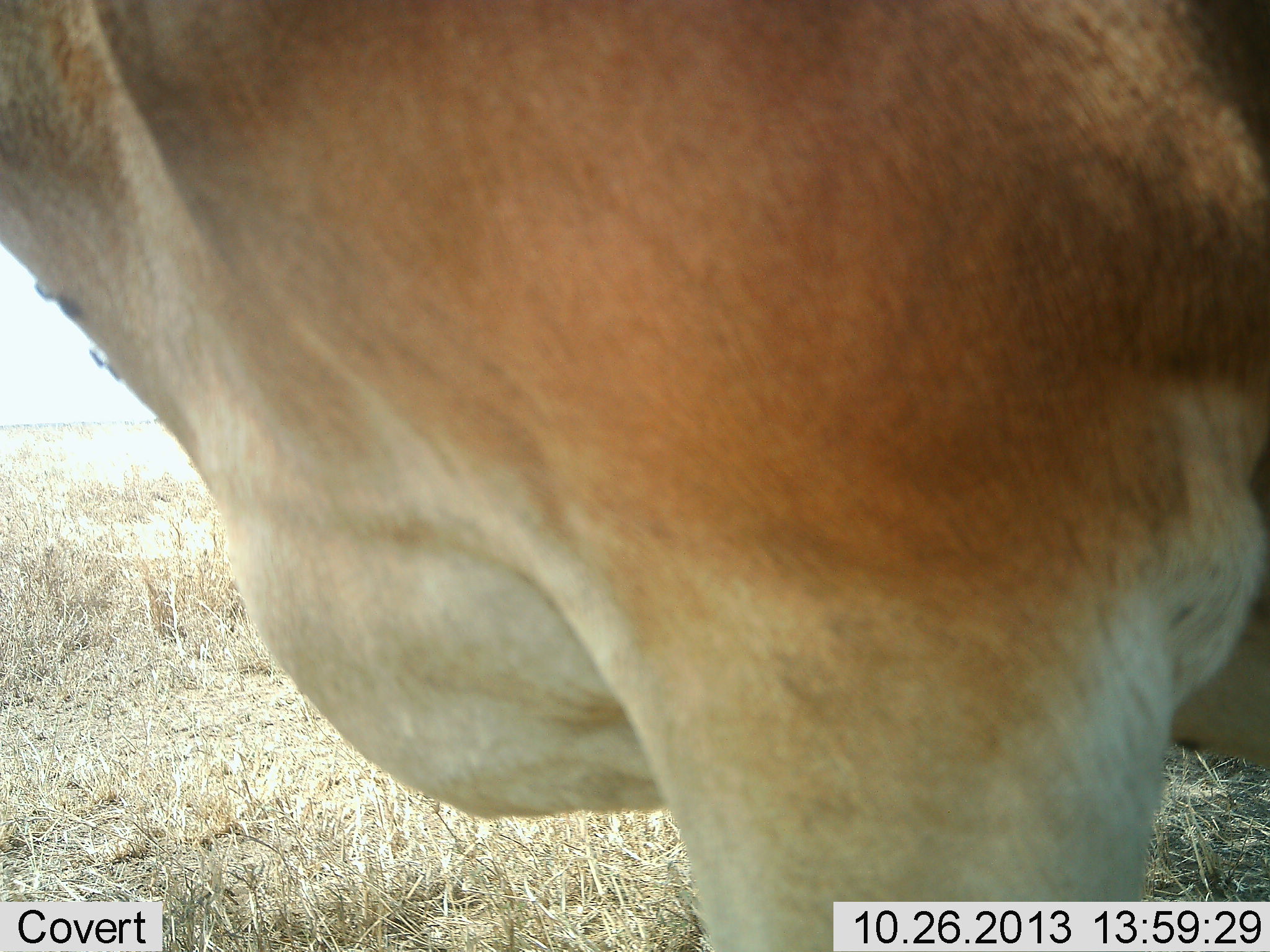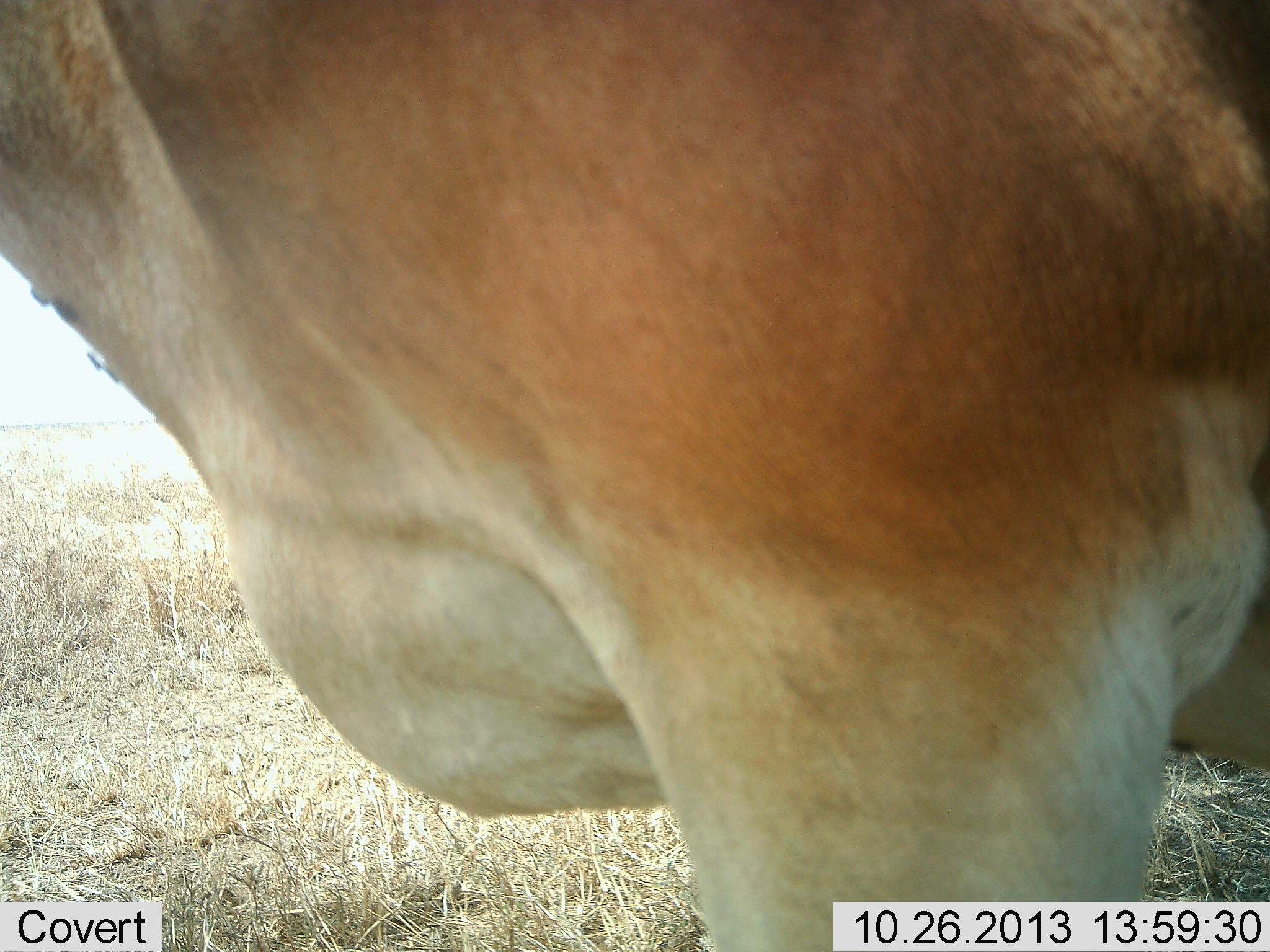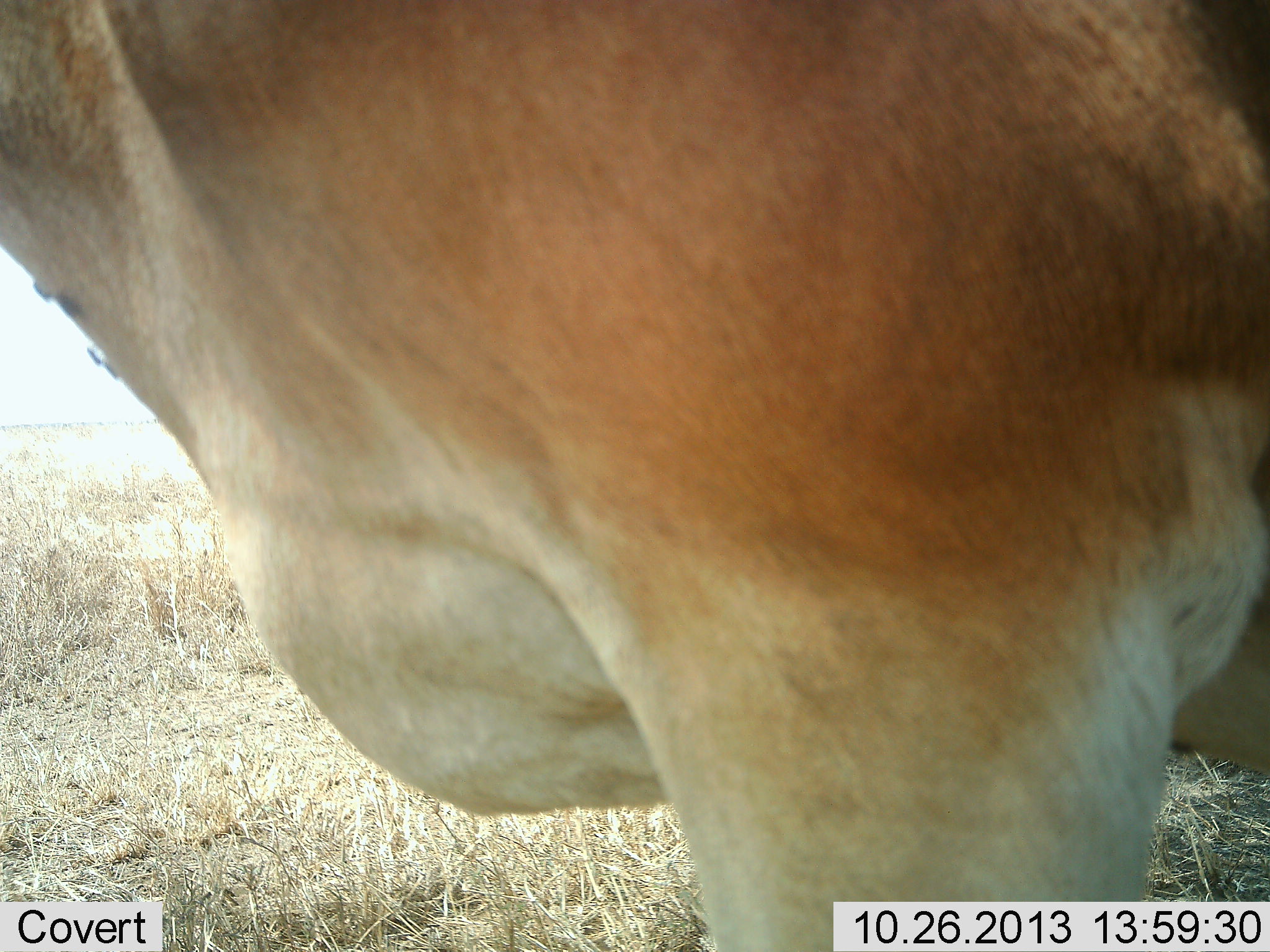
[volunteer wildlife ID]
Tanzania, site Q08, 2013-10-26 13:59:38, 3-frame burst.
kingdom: Animalia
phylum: Chordata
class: Mammalia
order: Artiodactyla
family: Bovidae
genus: Alcelaphus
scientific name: Alcelaphus buselaphus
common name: hartebeest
Hartebeest (Alcelaphus buselaphus), count 1. Behavior (volunteer vote fractions): standing 100%, resting 0%, moving 0%, interacting 0%. Young present (vote fraction): 0%. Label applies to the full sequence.